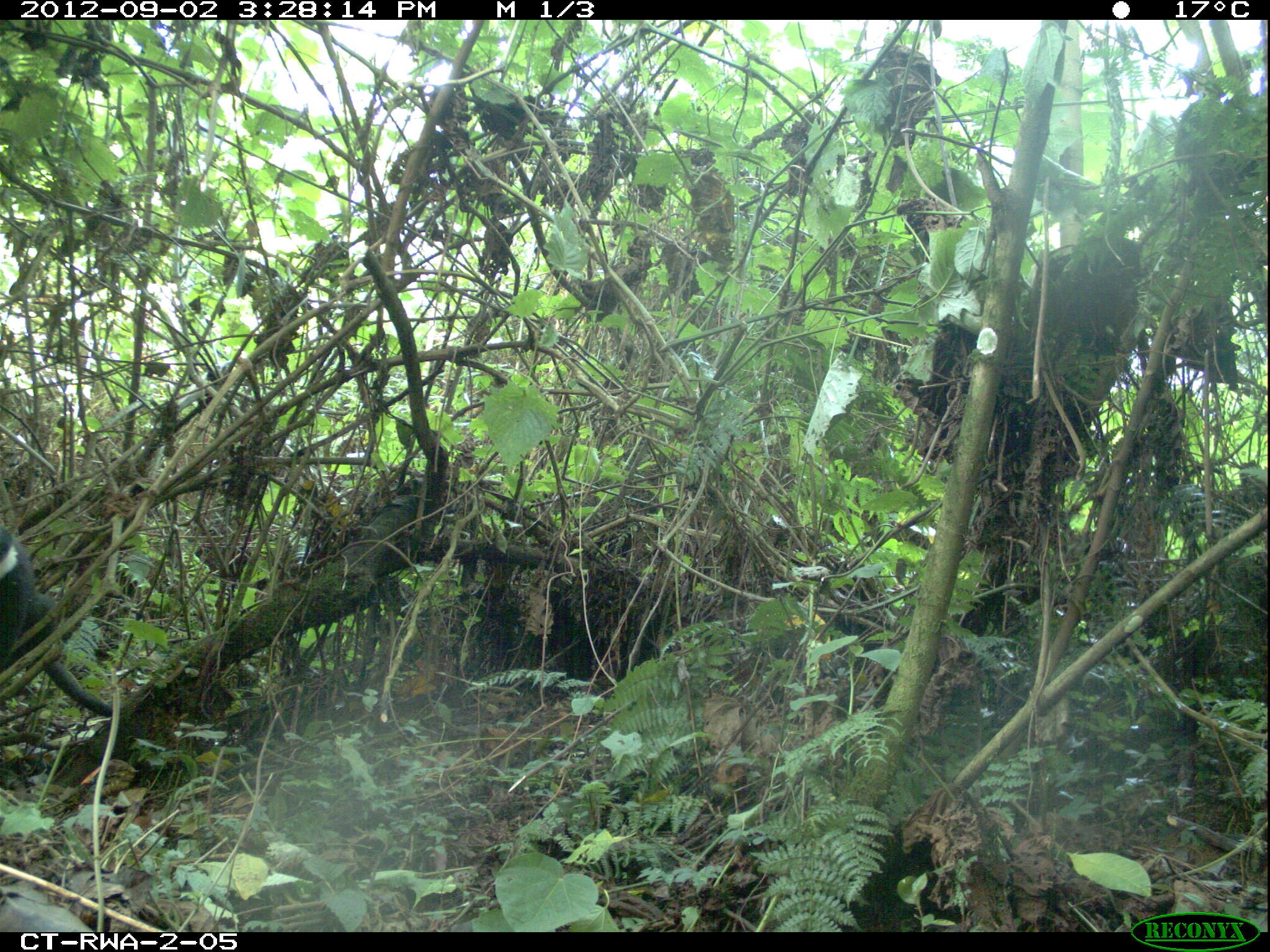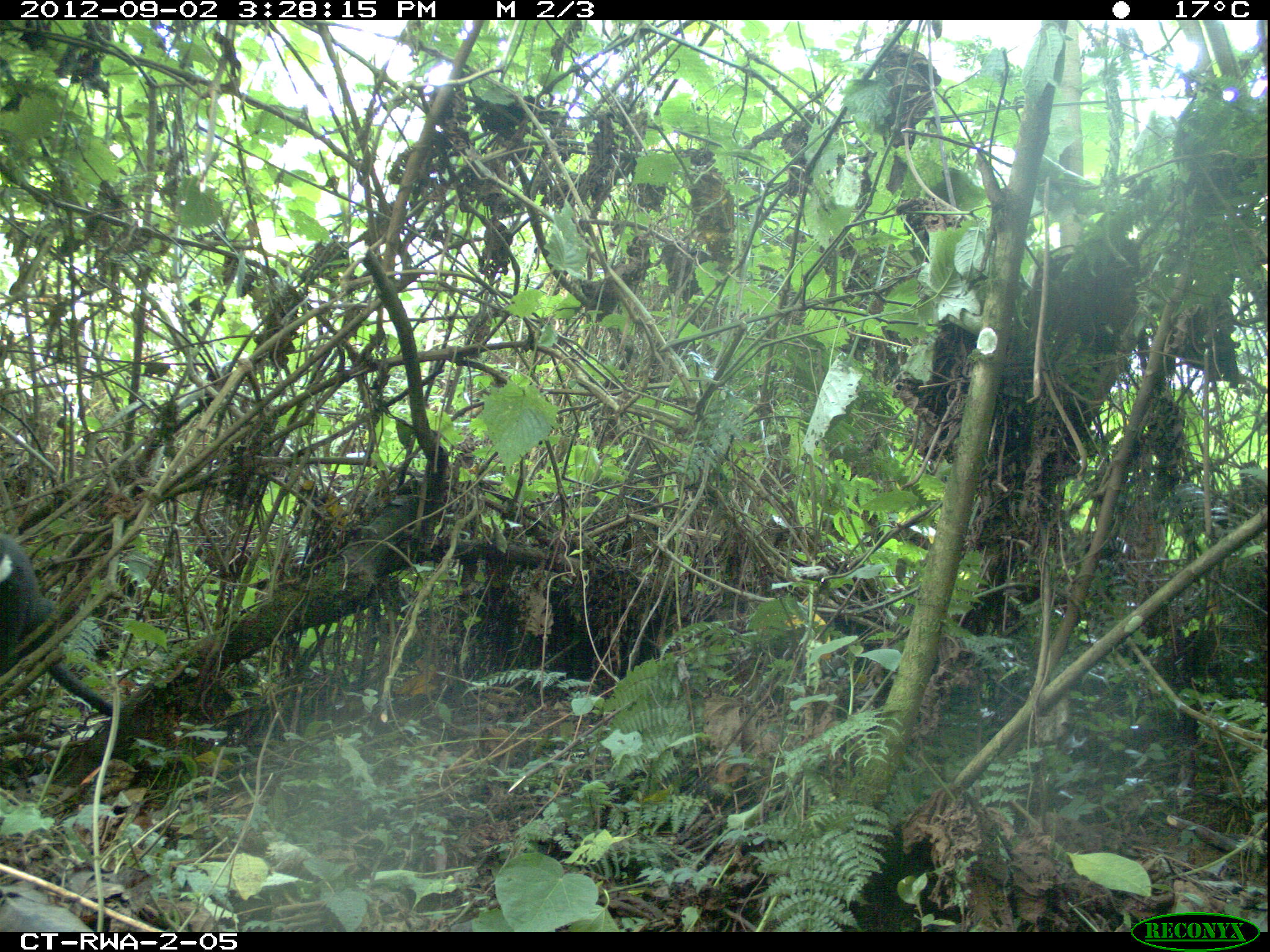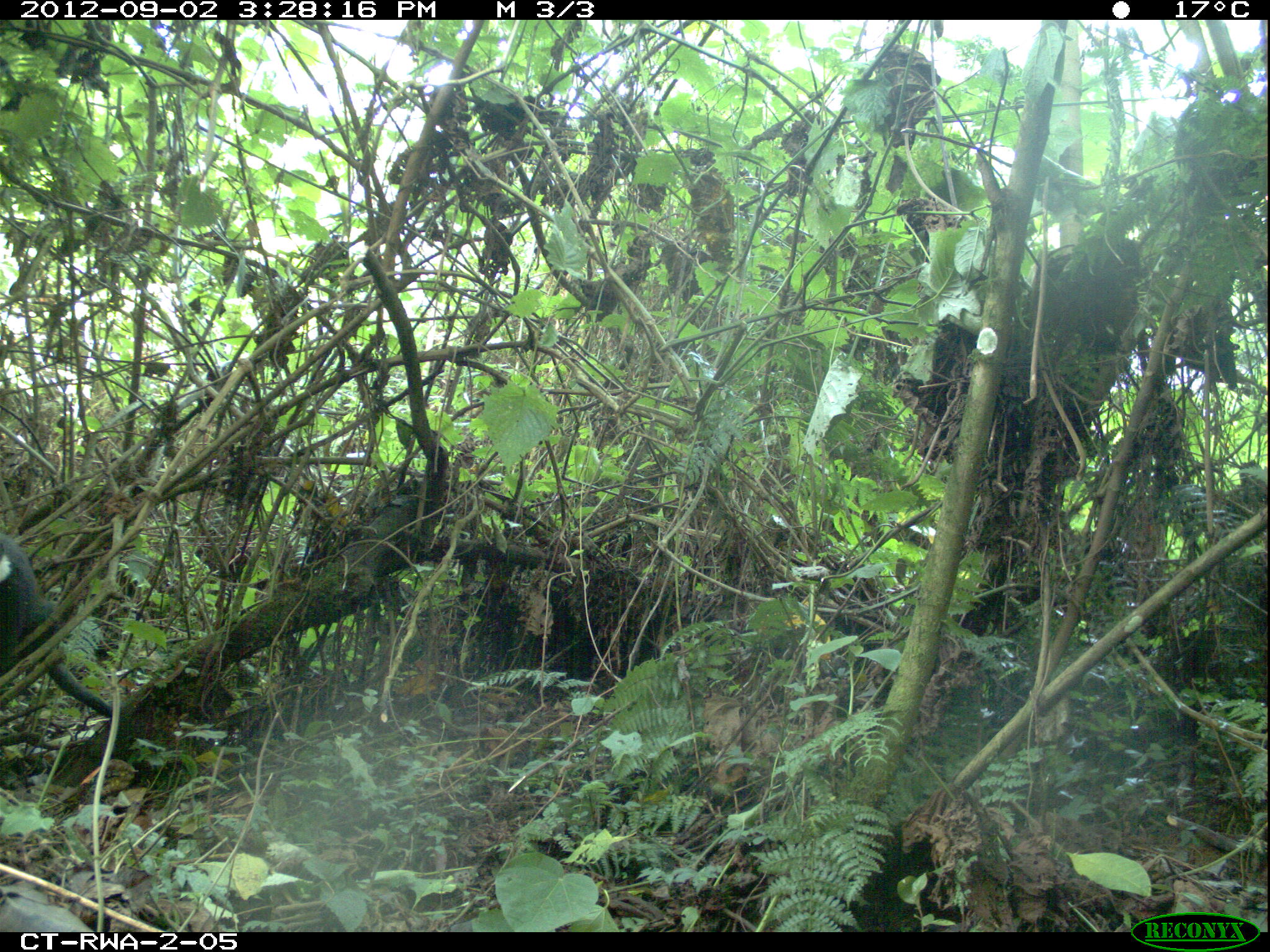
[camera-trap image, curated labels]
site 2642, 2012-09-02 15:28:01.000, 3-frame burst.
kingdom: Animalia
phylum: Chordata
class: Mammalia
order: Primates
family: Cercopithecidae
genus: Allochrocebus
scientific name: Allochrocebus lhoesti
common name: l'hoest's monkey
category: cercopithecus lhoesti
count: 1